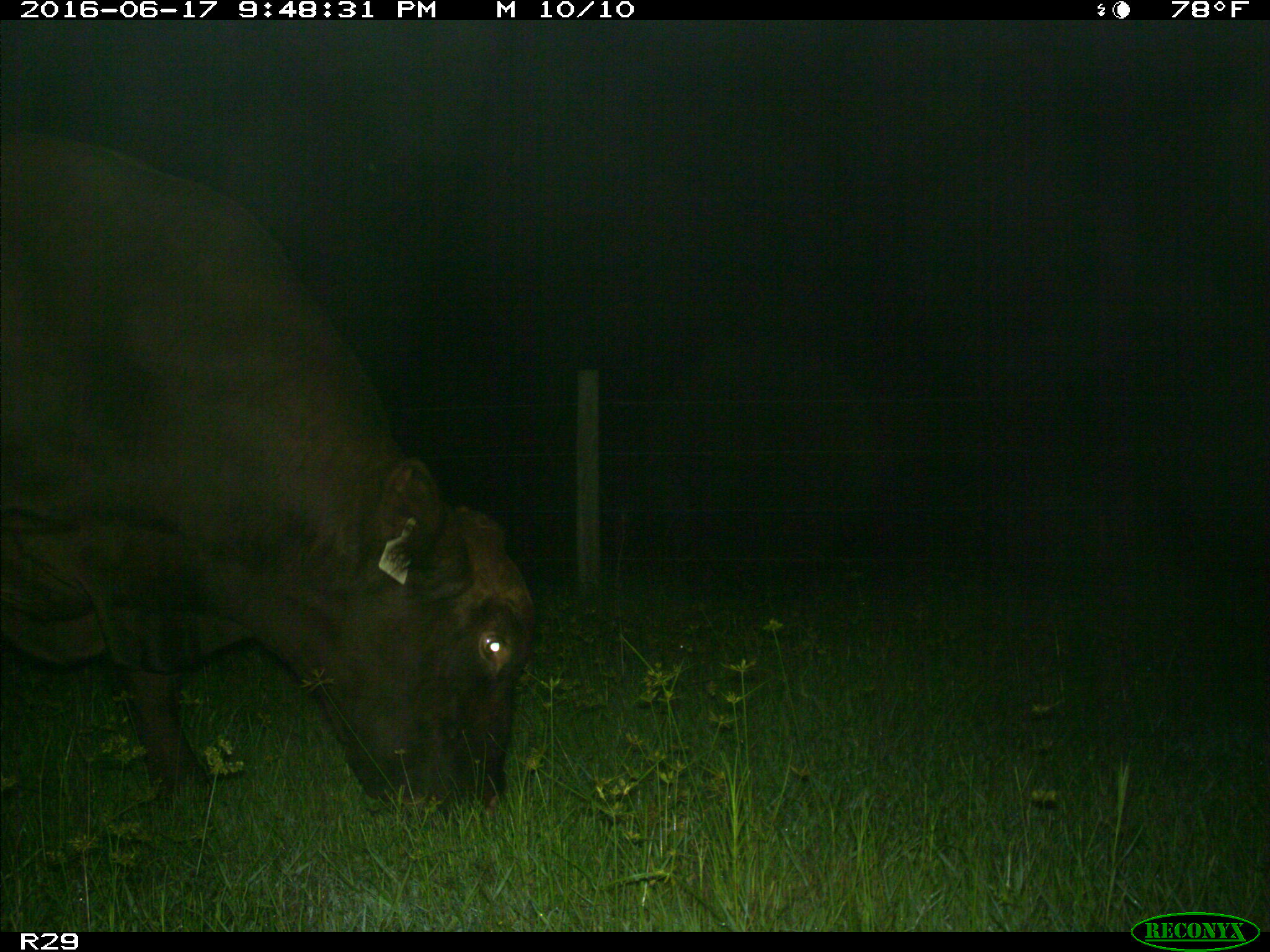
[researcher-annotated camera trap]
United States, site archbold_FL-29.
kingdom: Animalia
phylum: Chordata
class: Mammalia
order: Artiodactyla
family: Bovidae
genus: Bos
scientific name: Bos taurus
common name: domestic cow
Bos taurus (domestic cow).